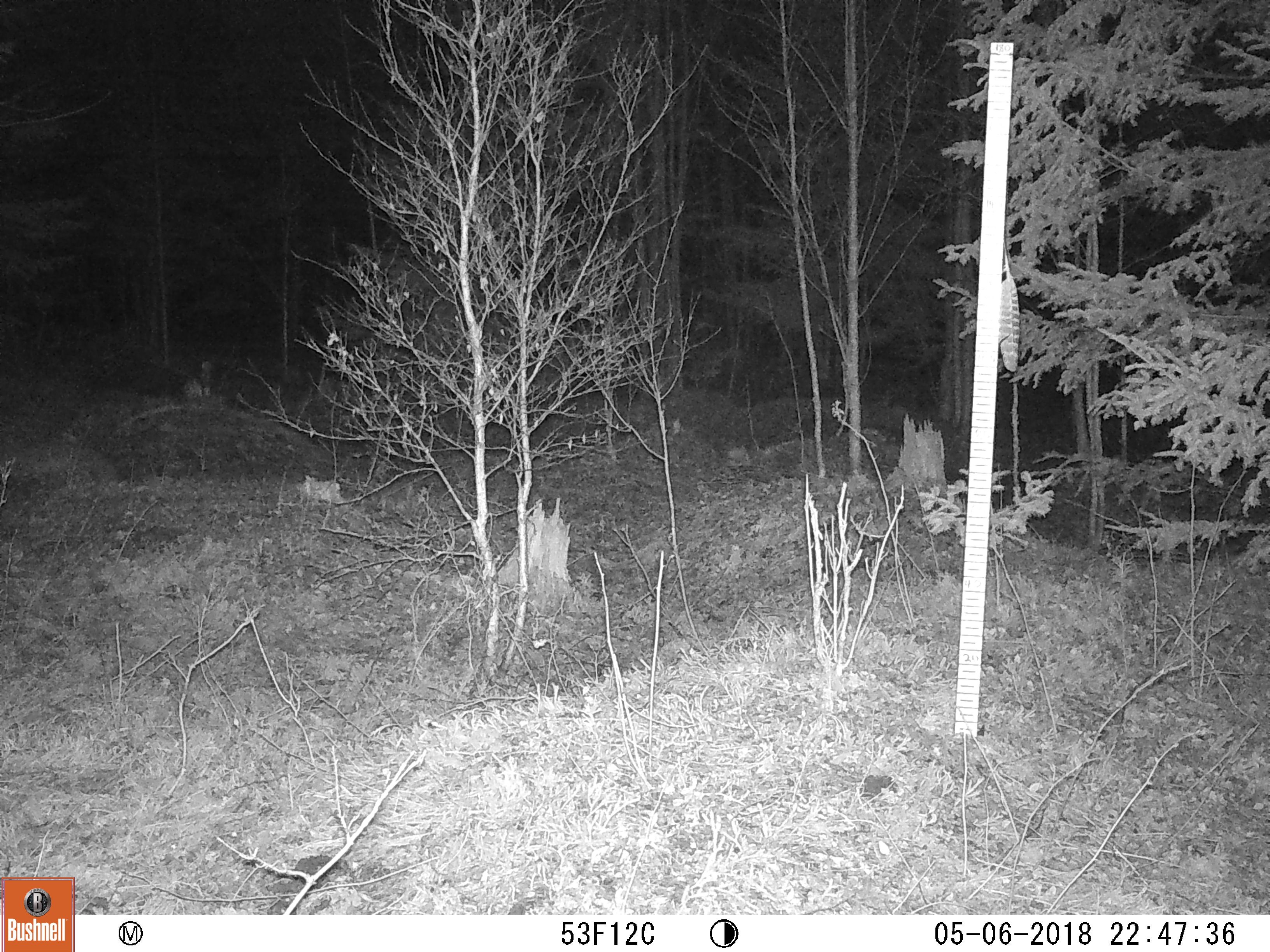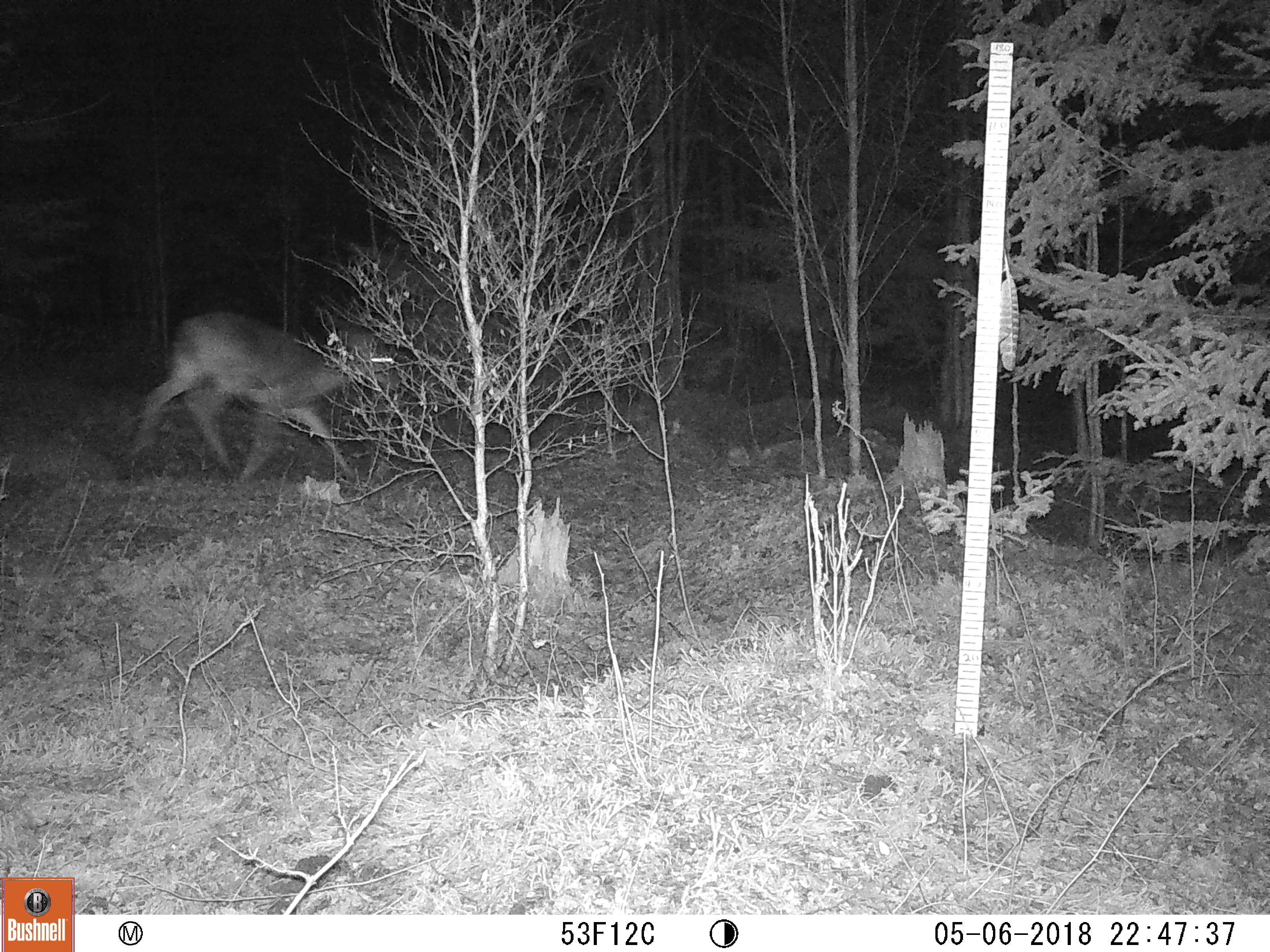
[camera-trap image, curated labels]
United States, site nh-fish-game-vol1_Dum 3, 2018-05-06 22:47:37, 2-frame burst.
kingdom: Animalia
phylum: Chordata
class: Mammalia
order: Artiodactyla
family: Cervidae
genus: Odocoileus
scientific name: Odocoileus virginianus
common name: white-tailed deer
White-tailed deer (Odocoileus virginianus).